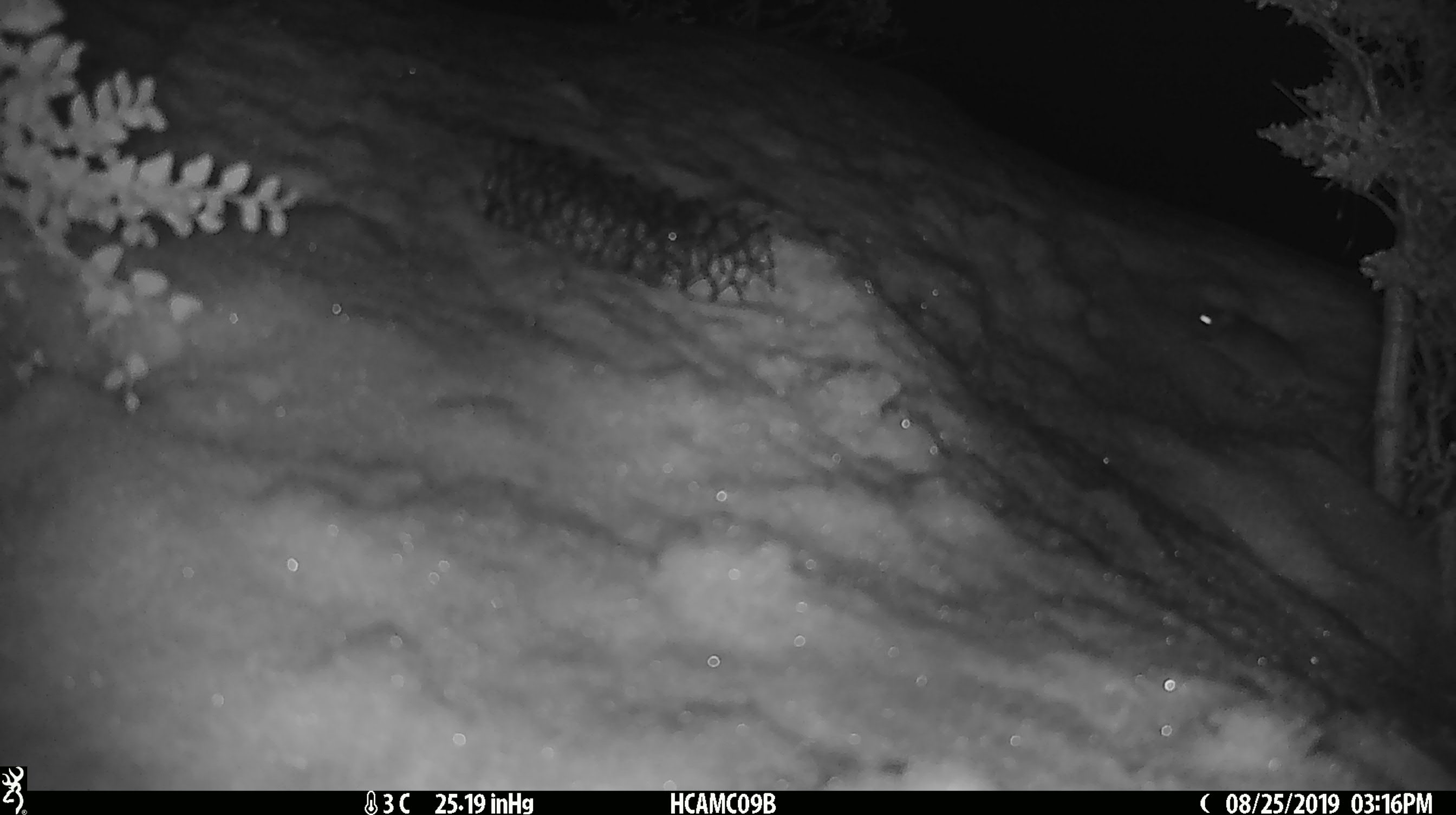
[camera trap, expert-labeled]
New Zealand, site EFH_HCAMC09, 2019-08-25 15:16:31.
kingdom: Animalia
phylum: Chordata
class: Mammalia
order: Rodentia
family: Muridae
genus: Mus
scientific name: Mus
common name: mouse